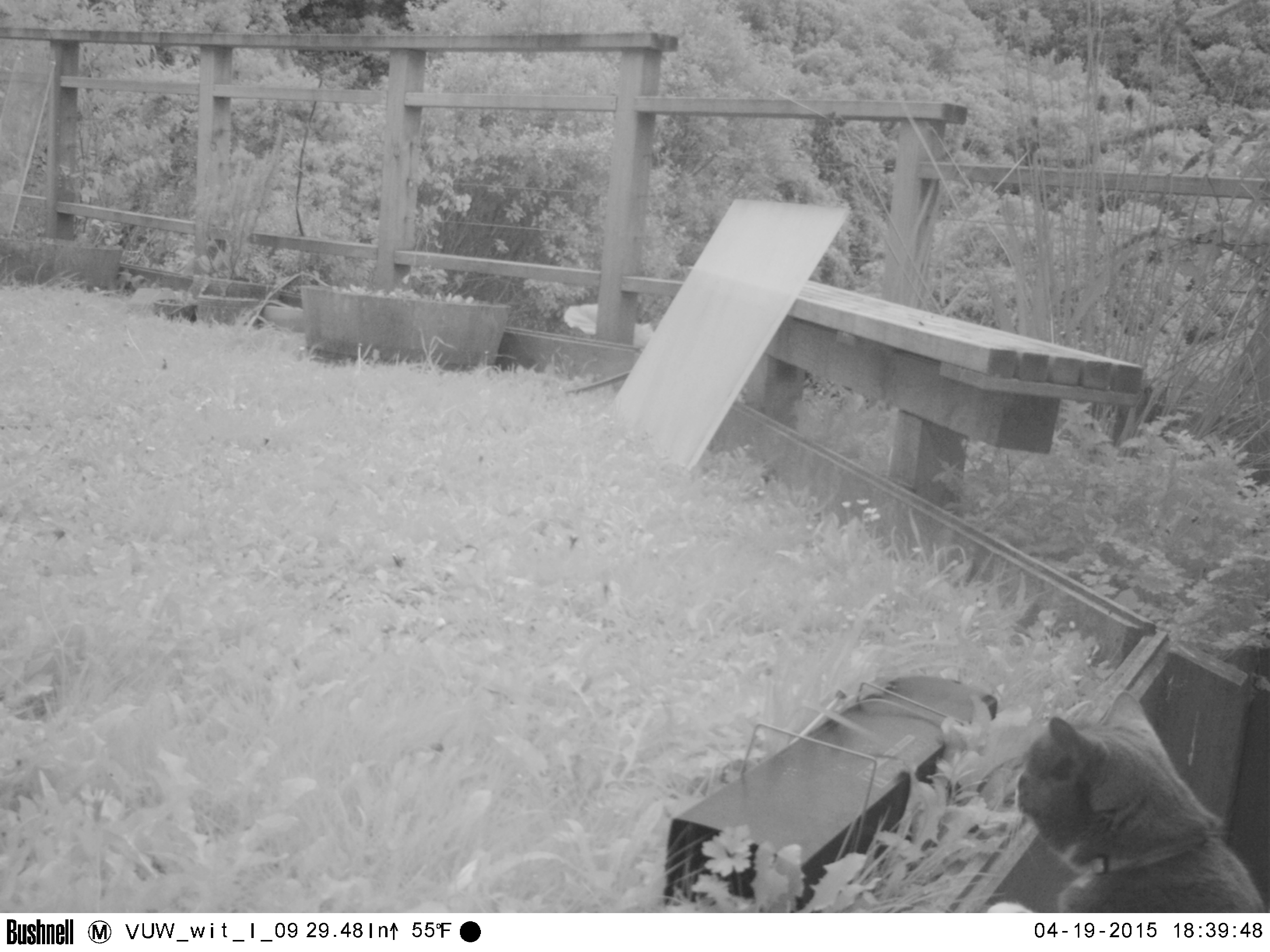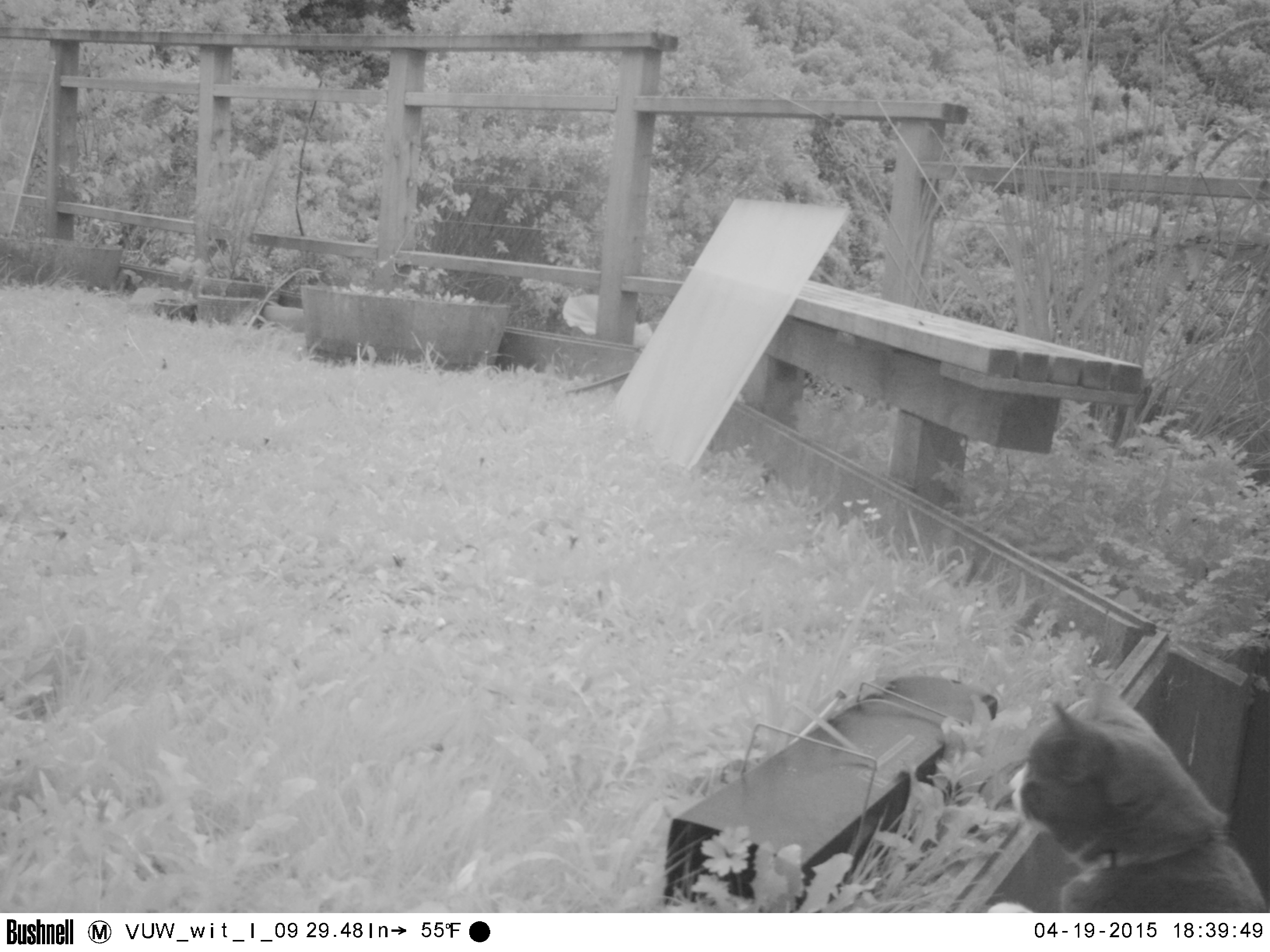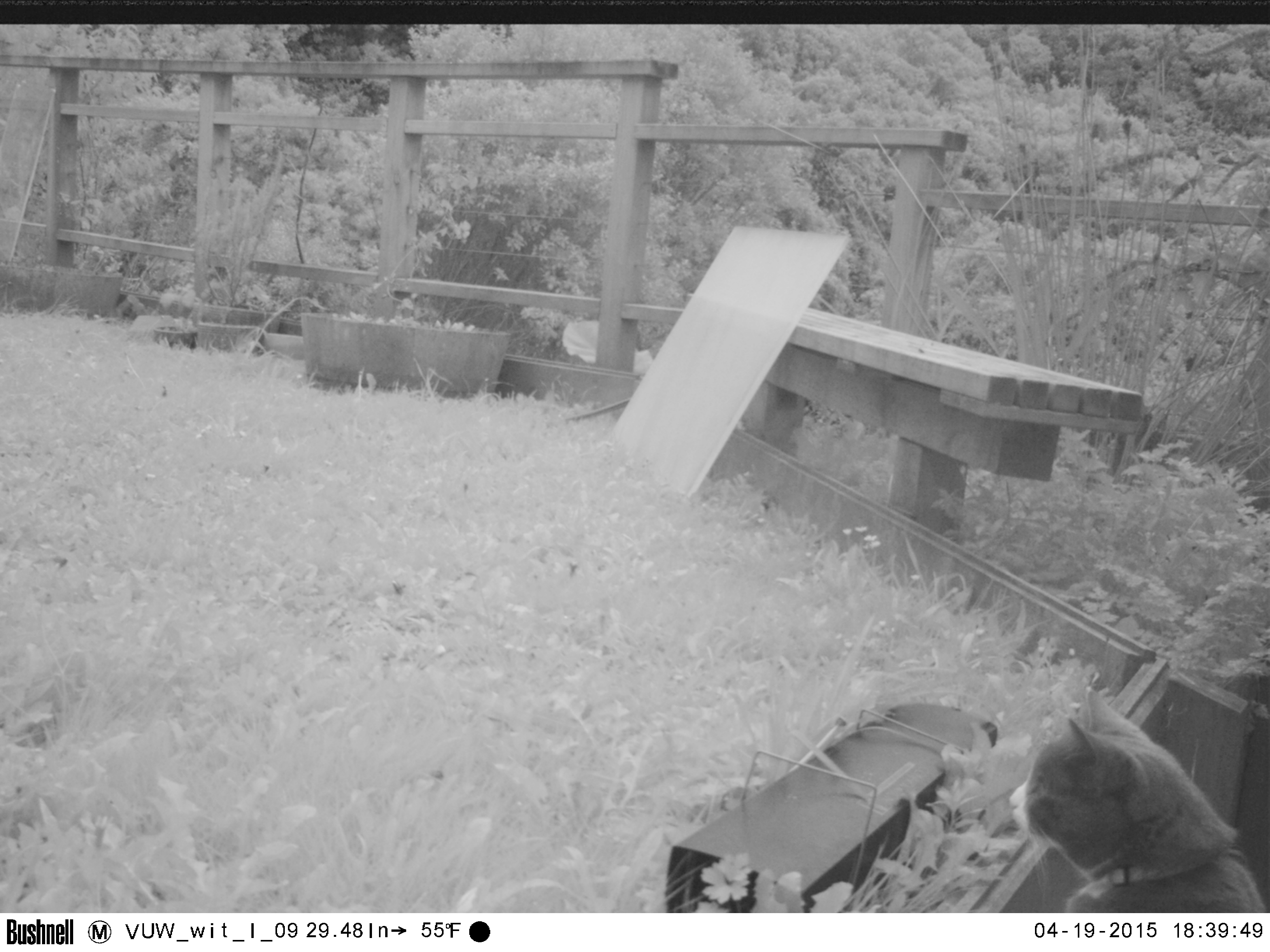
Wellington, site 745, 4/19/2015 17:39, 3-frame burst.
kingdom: Animalia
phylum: Chordata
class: Mammalia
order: Carnivora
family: Felidae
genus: Felis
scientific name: Felis catus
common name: cat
Cat (Felis catus).